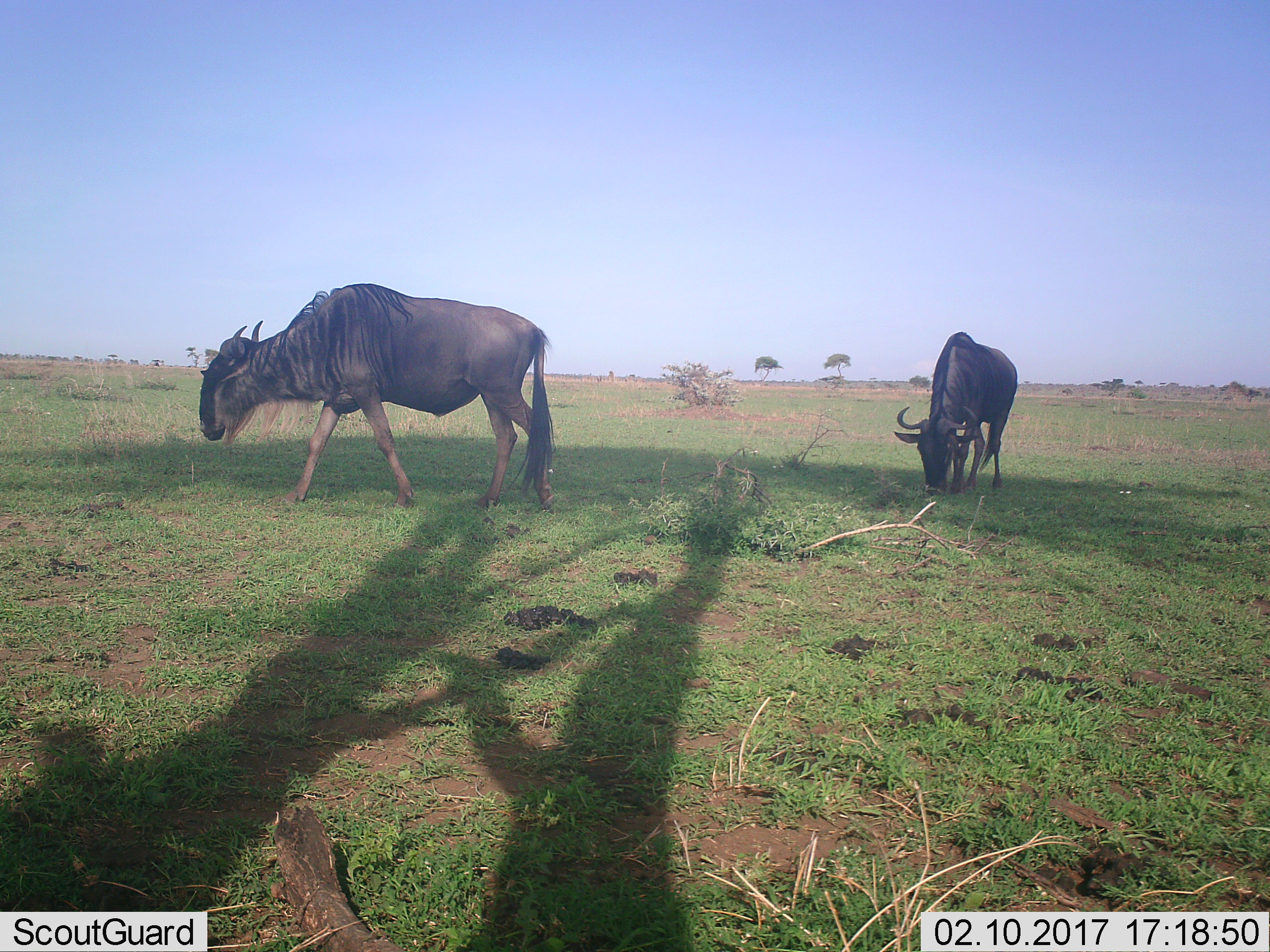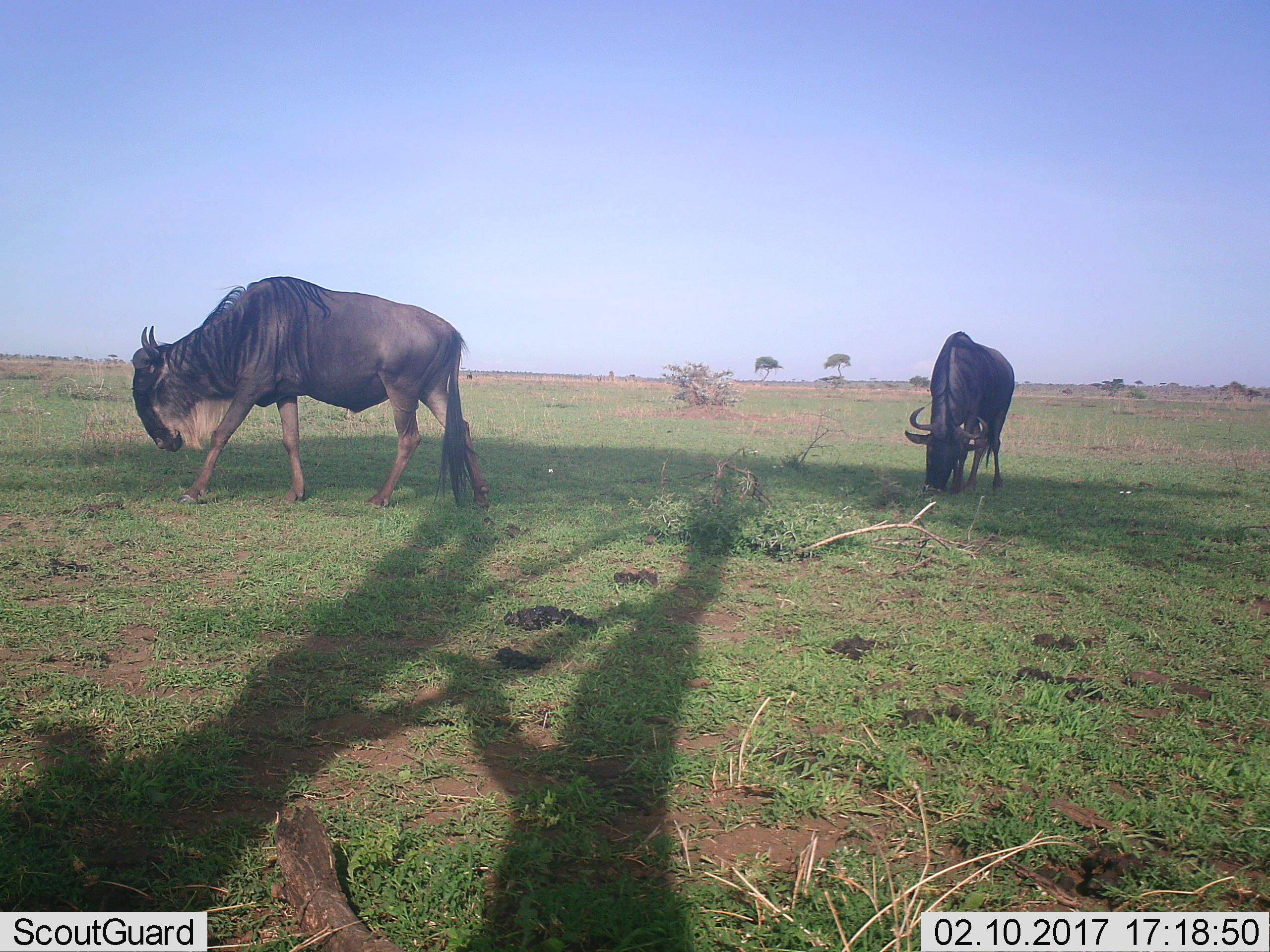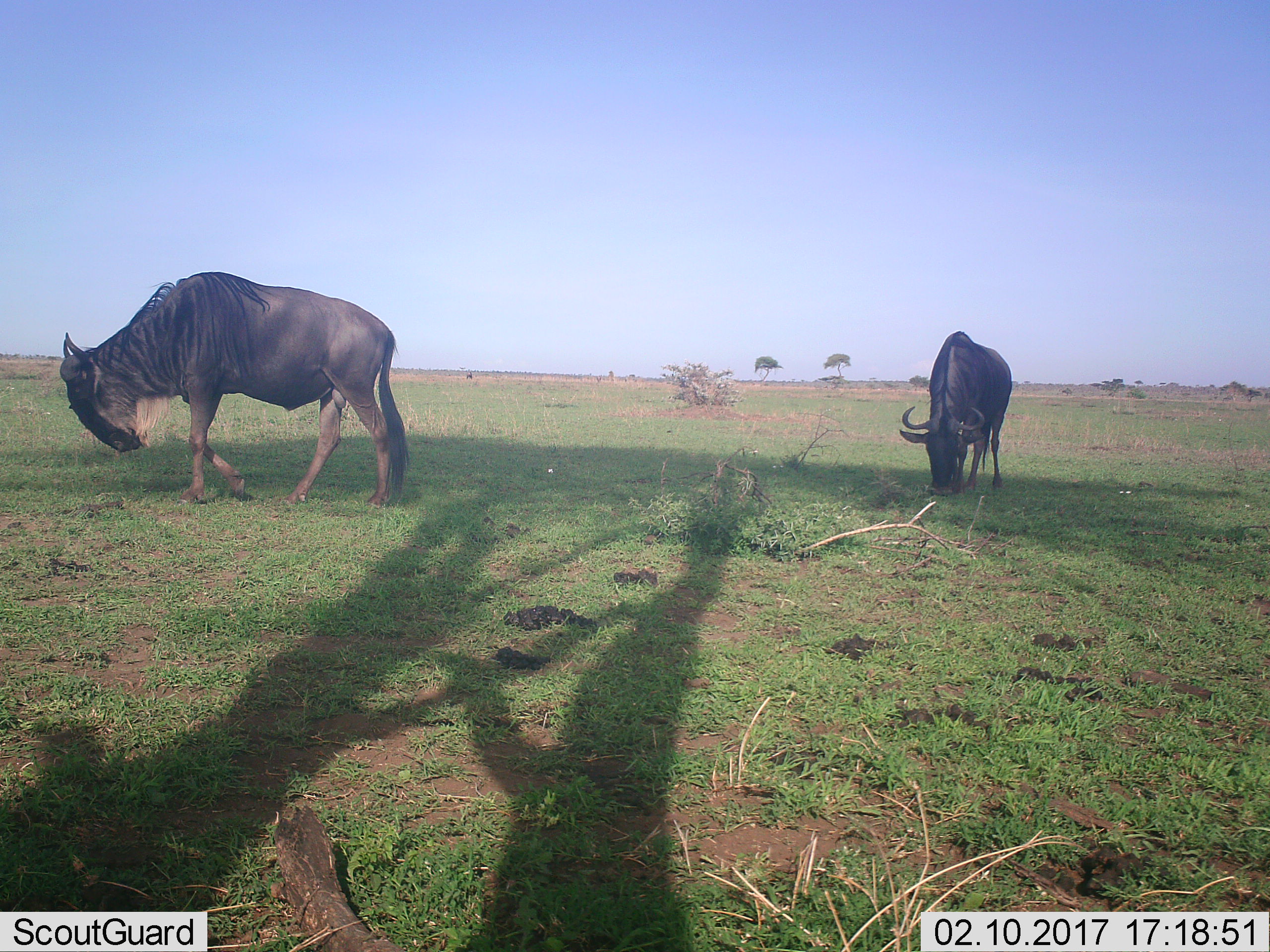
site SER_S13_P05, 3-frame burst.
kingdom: Animalia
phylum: Chordata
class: Mammalia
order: Artiodactyla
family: Bovidae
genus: Connochaetes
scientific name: Connochaetes taurinus taurinus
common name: blue wildebeest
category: wildebeestblue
Wildebeestblue (blue wildebeest) (Connochaetes taurinus taurinus), count 2. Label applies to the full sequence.